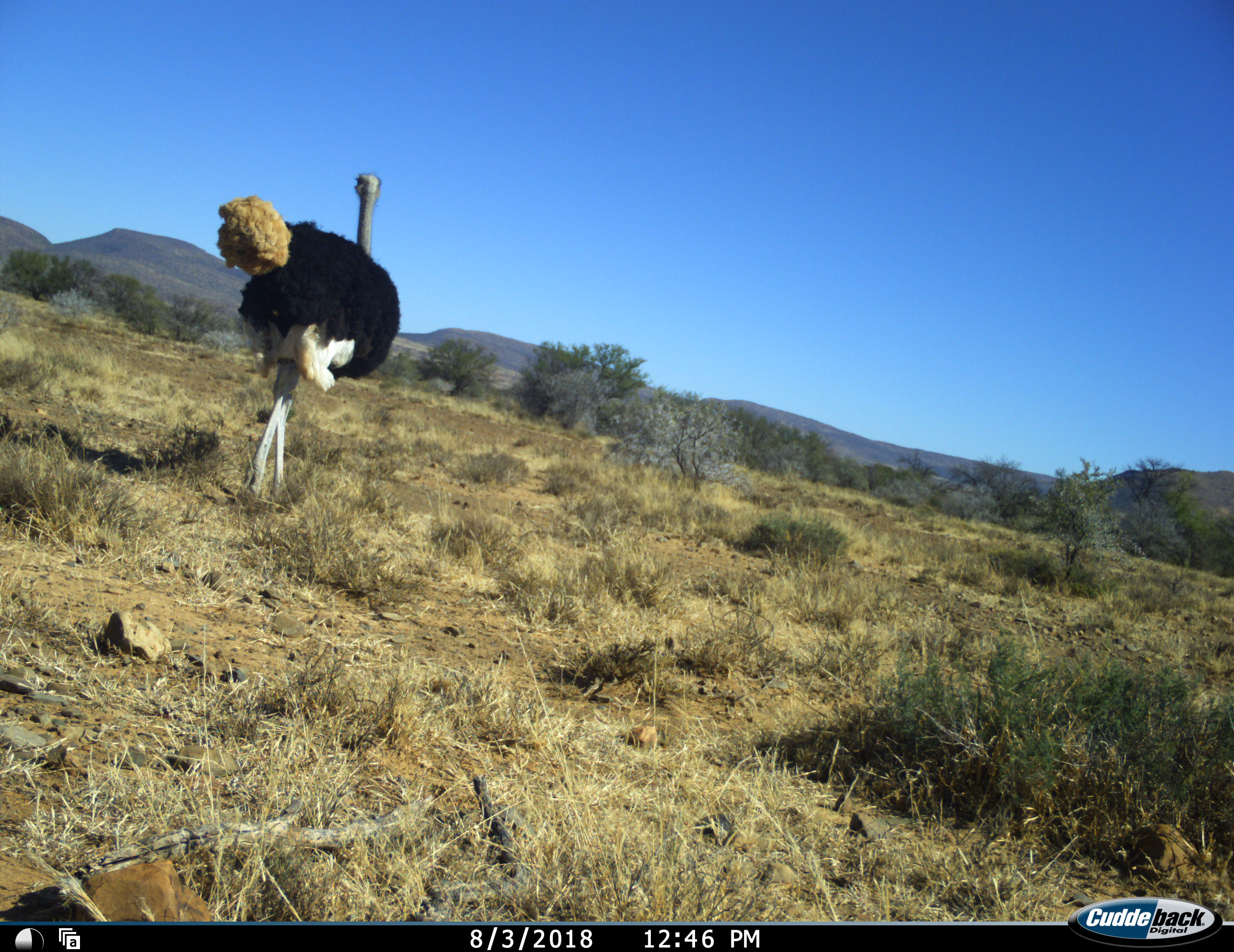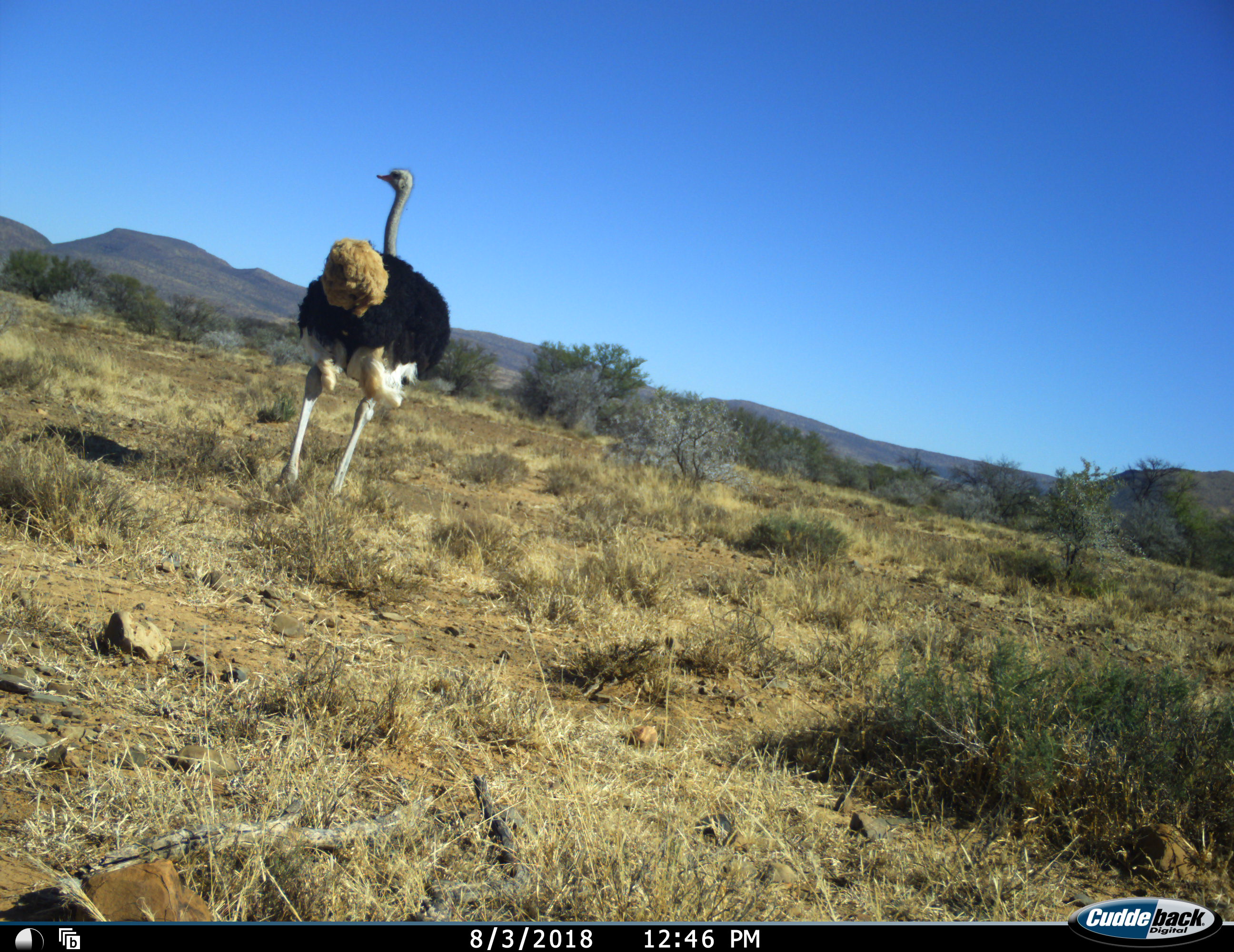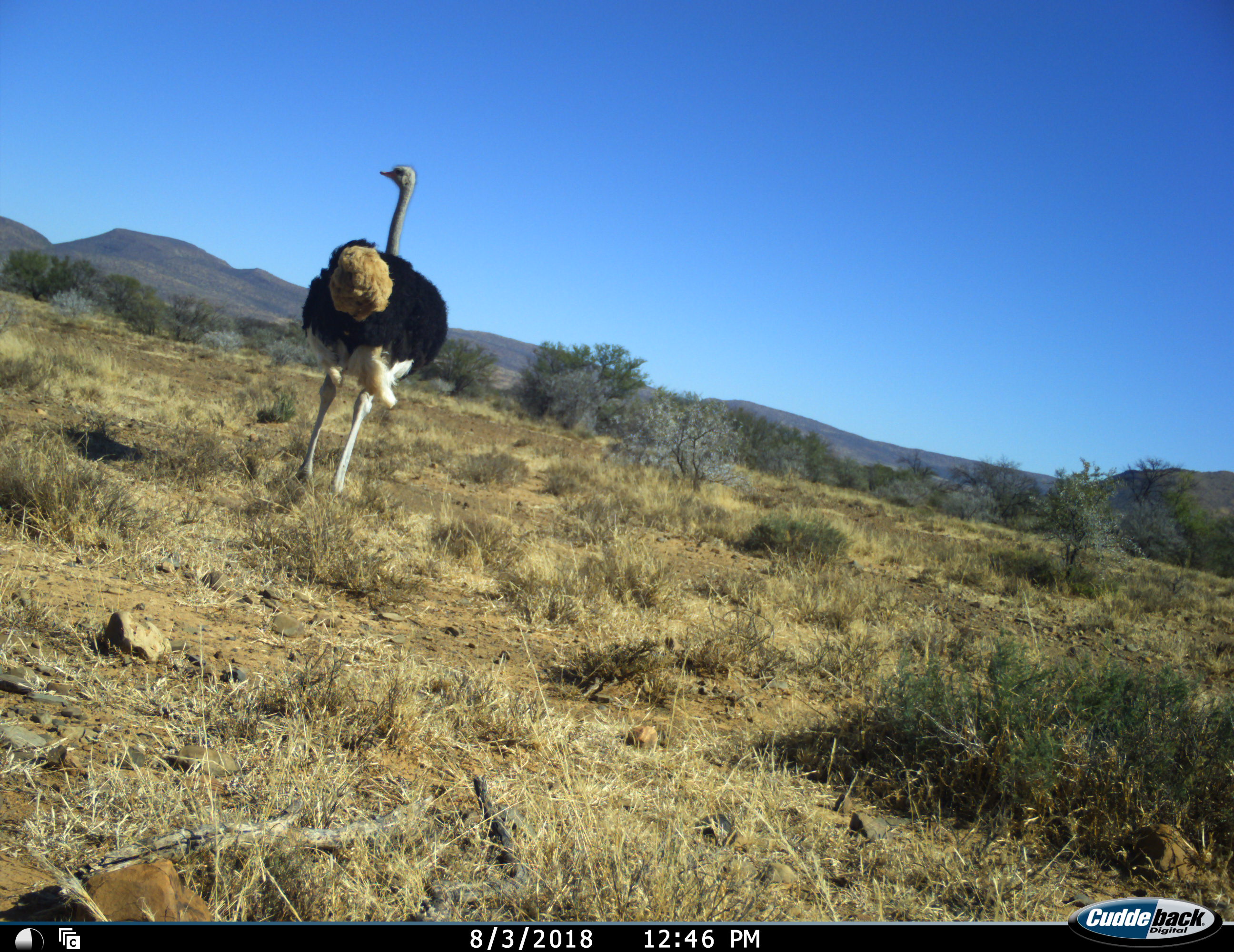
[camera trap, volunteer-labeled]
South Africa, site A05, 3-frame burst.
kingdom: Animalia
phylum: Chordata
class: Aves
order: Struthioniformes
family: Struthionidae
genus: Struthio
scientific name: Struthio camelus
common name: ostrich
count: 1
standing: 10%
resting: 0%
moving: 90%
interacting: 0%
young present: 0%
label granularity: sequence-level